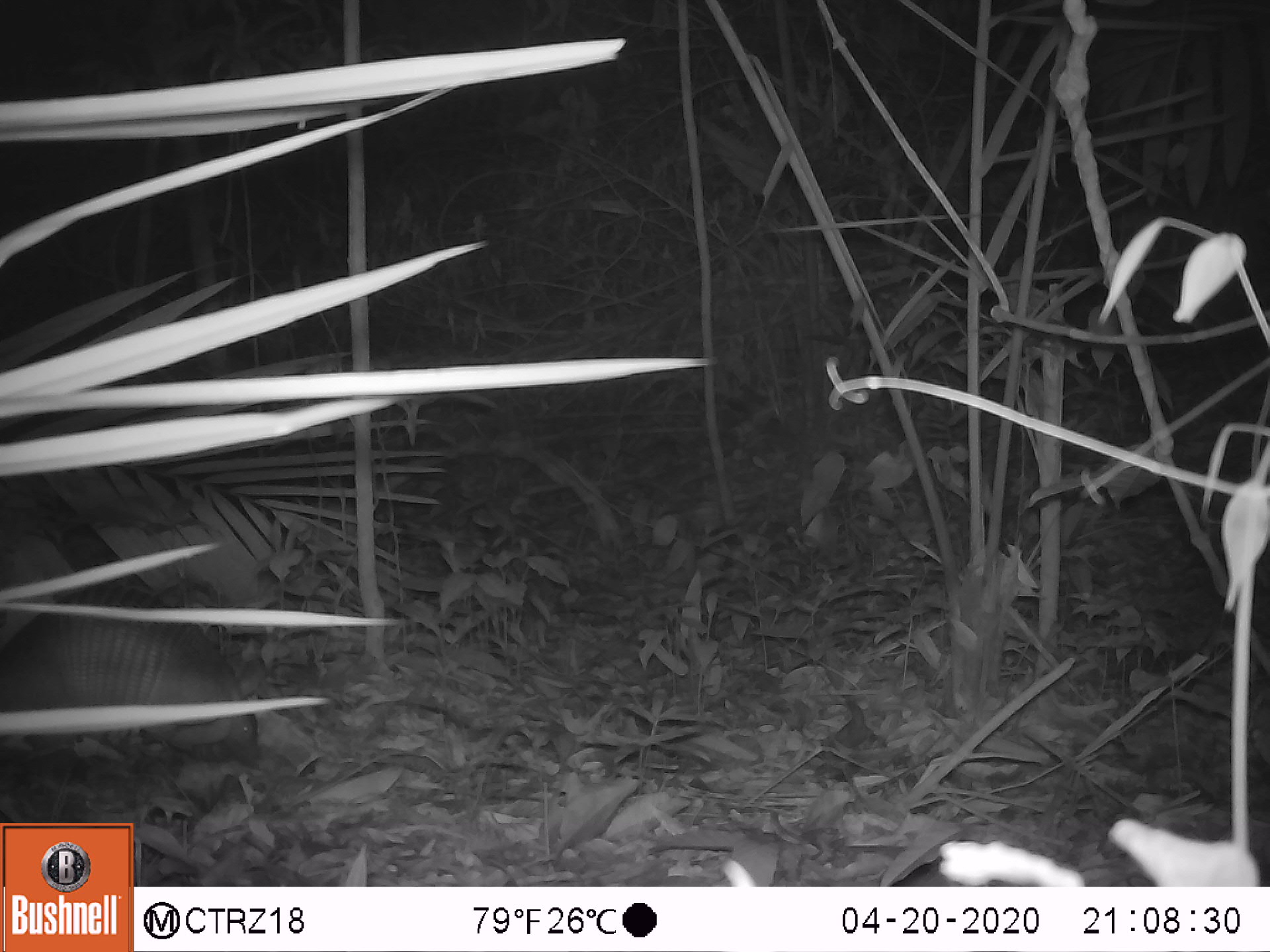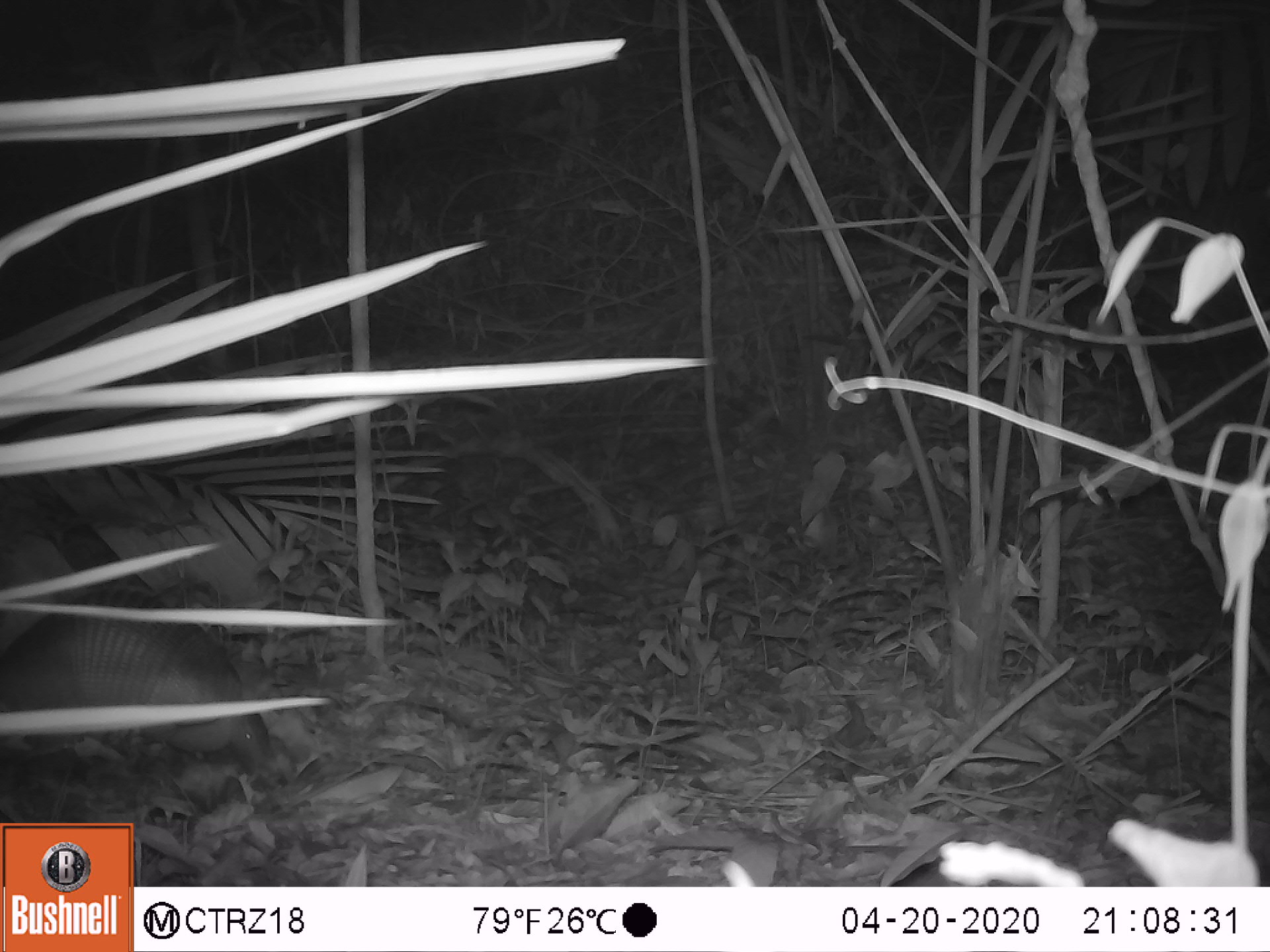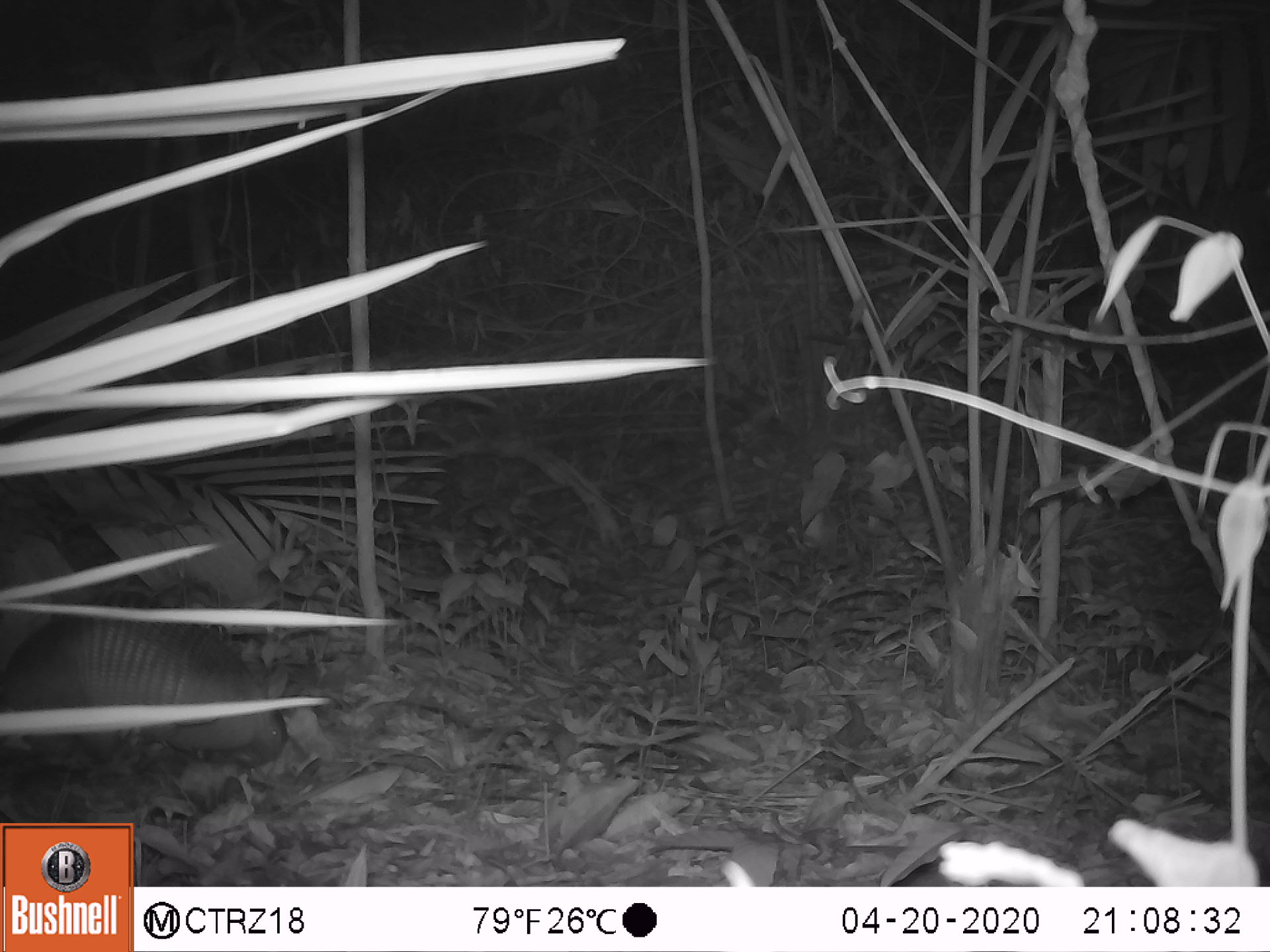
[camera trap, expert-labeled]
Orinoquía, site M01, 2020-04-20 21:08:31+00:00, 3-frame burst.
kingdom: Animalia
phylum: Chordata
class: Mammalia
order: Cingulata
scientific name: Cingulata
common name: armadillo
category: unknown armadillo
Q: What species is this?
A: Unknown armadillo (armadillo) (Cingulata).